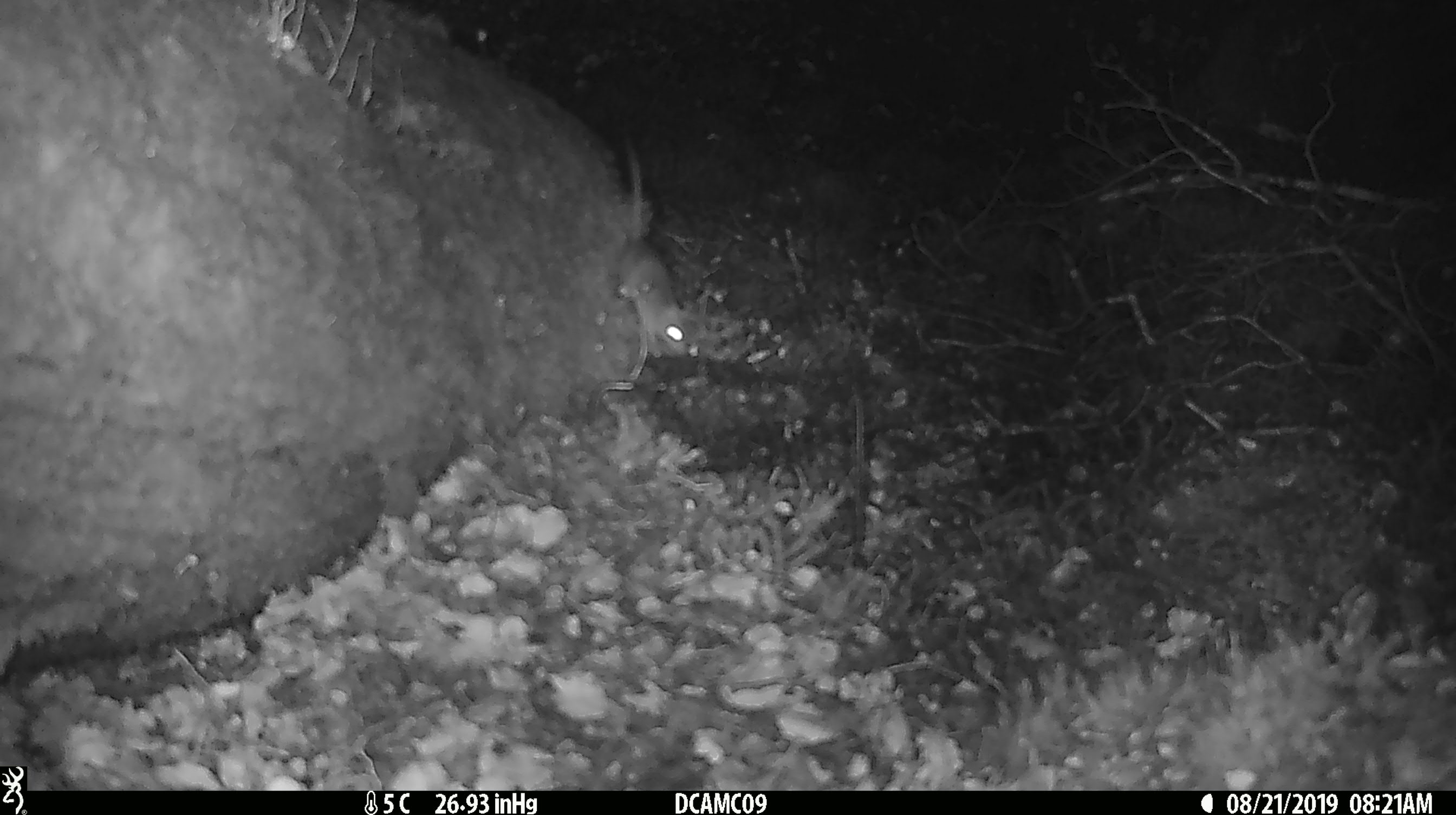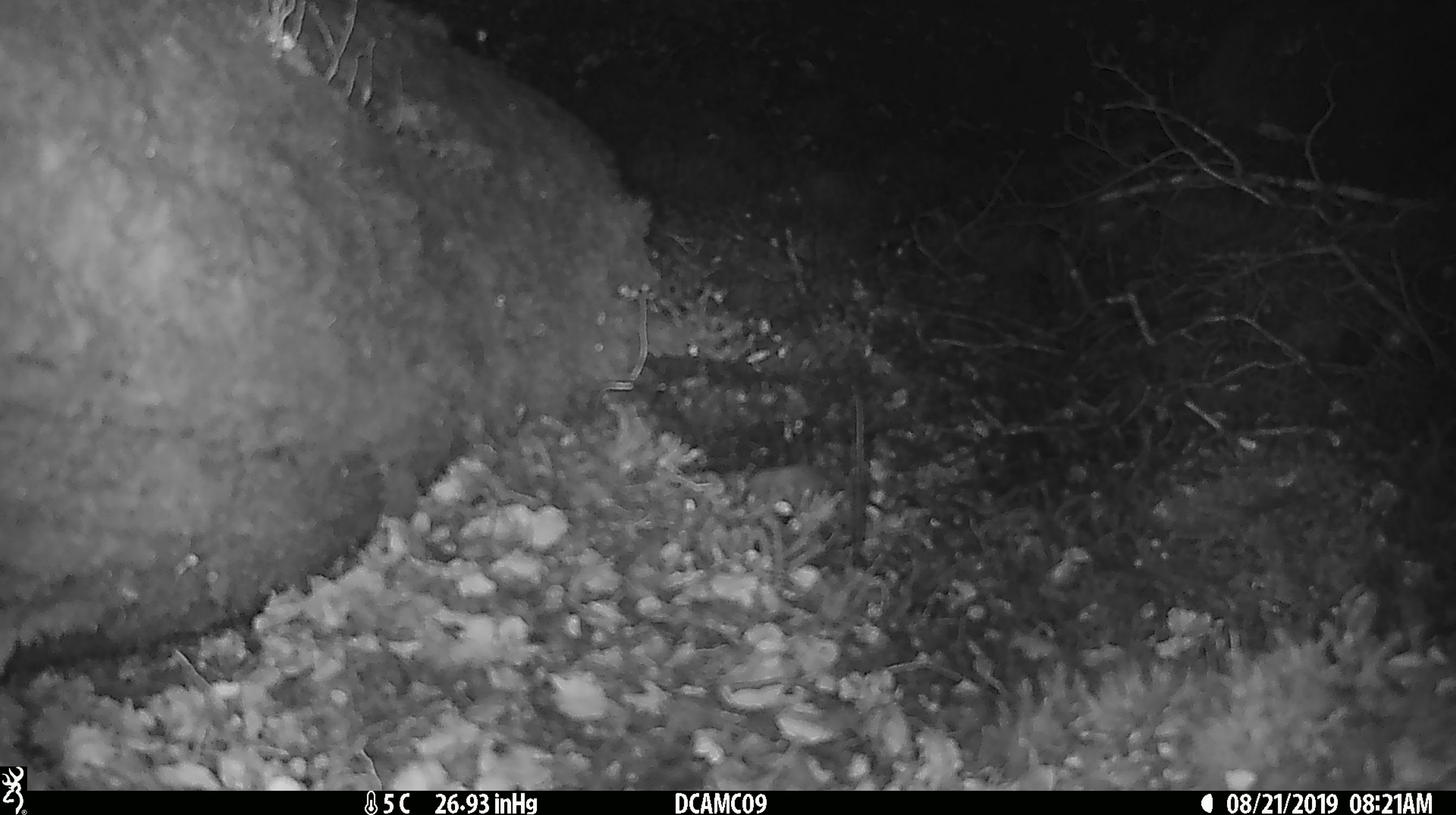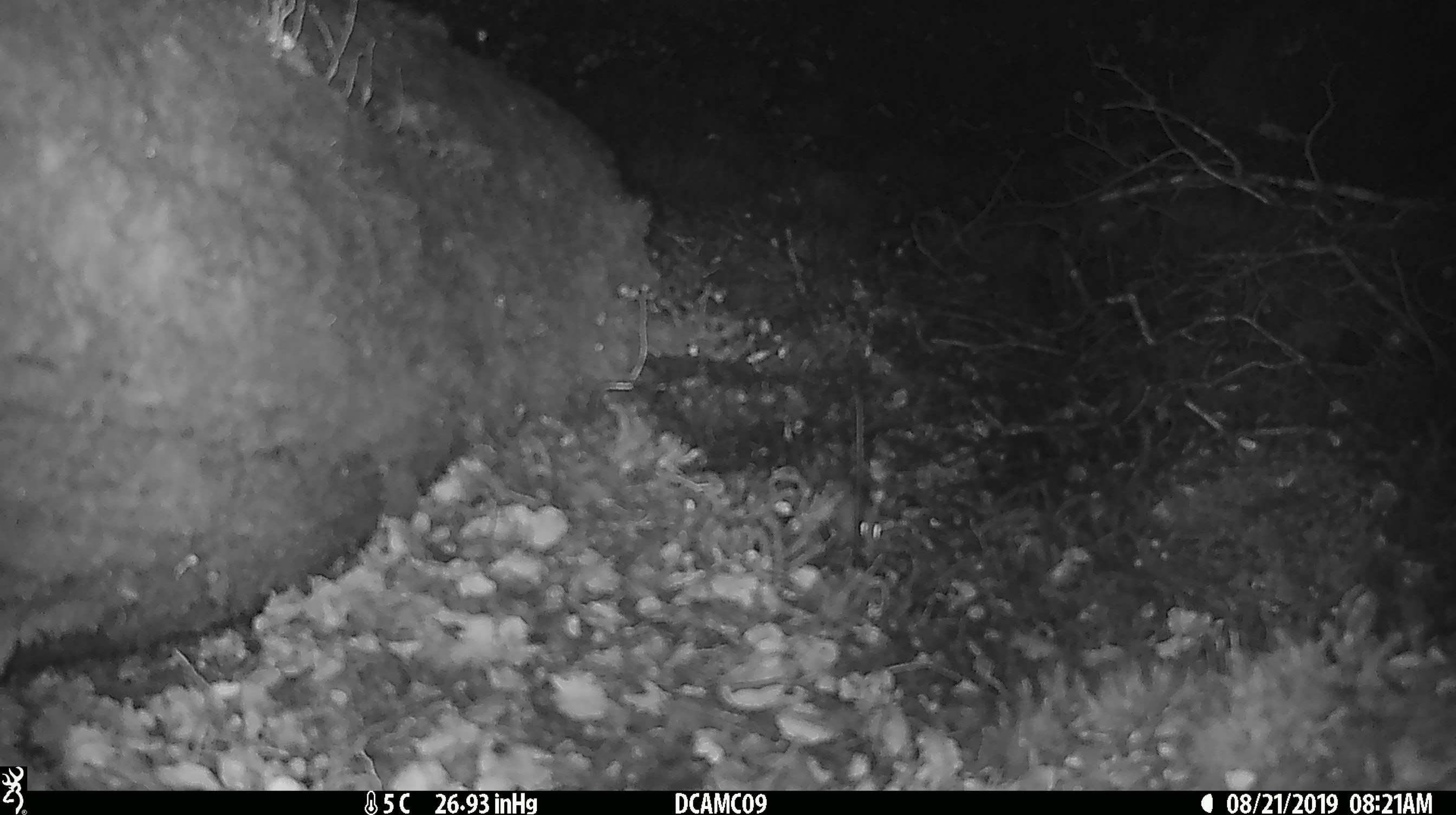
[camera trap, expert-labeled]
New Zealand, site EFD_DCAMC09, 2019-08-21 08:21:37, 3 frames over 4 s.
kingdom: Animalia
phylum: Chordata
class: Mammalia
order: Rodentia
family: Muridae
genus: Mus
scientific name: Mus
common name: mouse